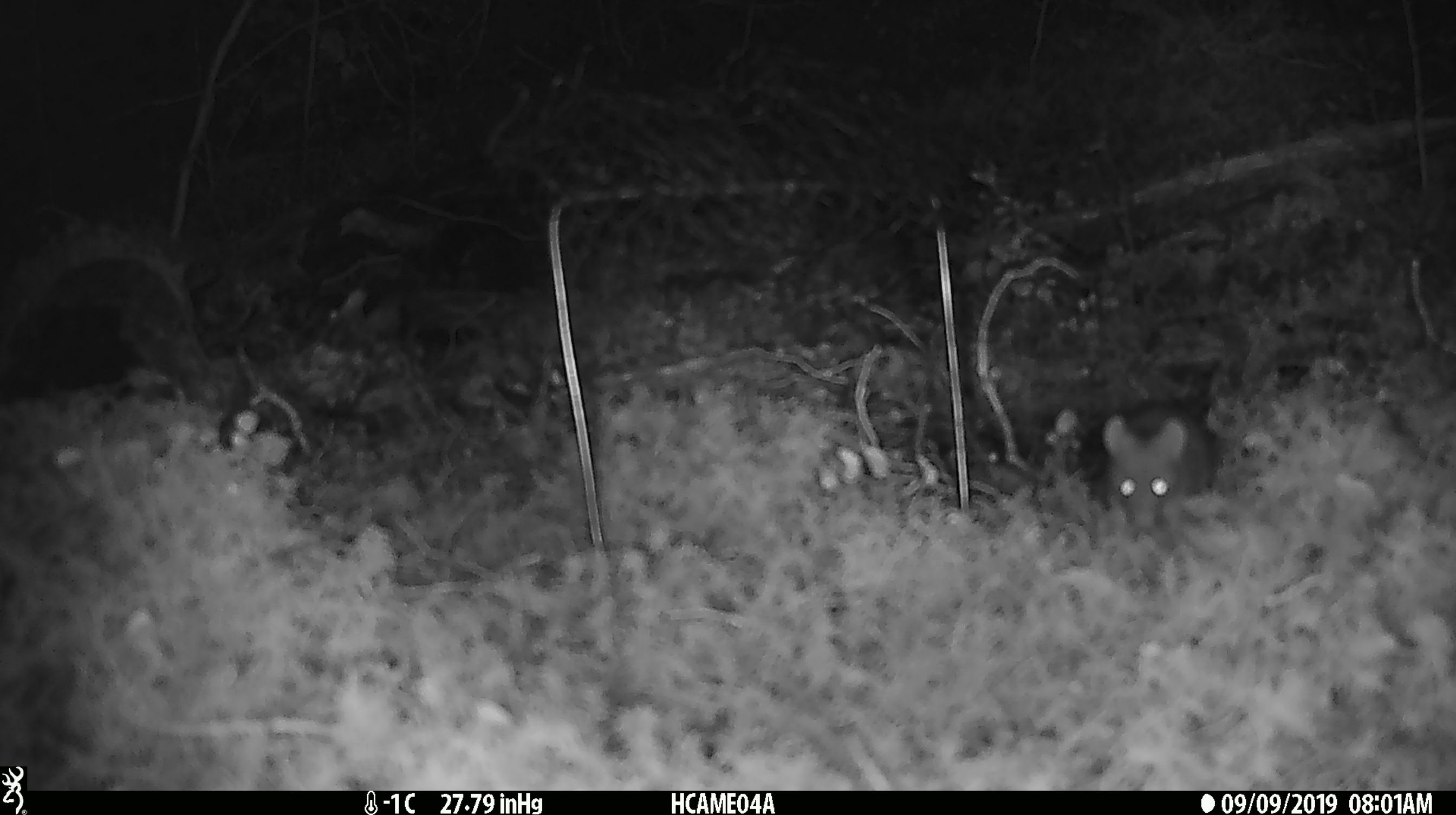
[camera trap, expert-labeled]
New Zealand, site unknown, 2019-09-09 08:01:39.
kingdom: Animalia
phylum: Chordata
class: Mammalia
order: Rodentia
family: Muridae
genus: Mus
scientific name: Mus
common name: mouse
Mouse (Mus).